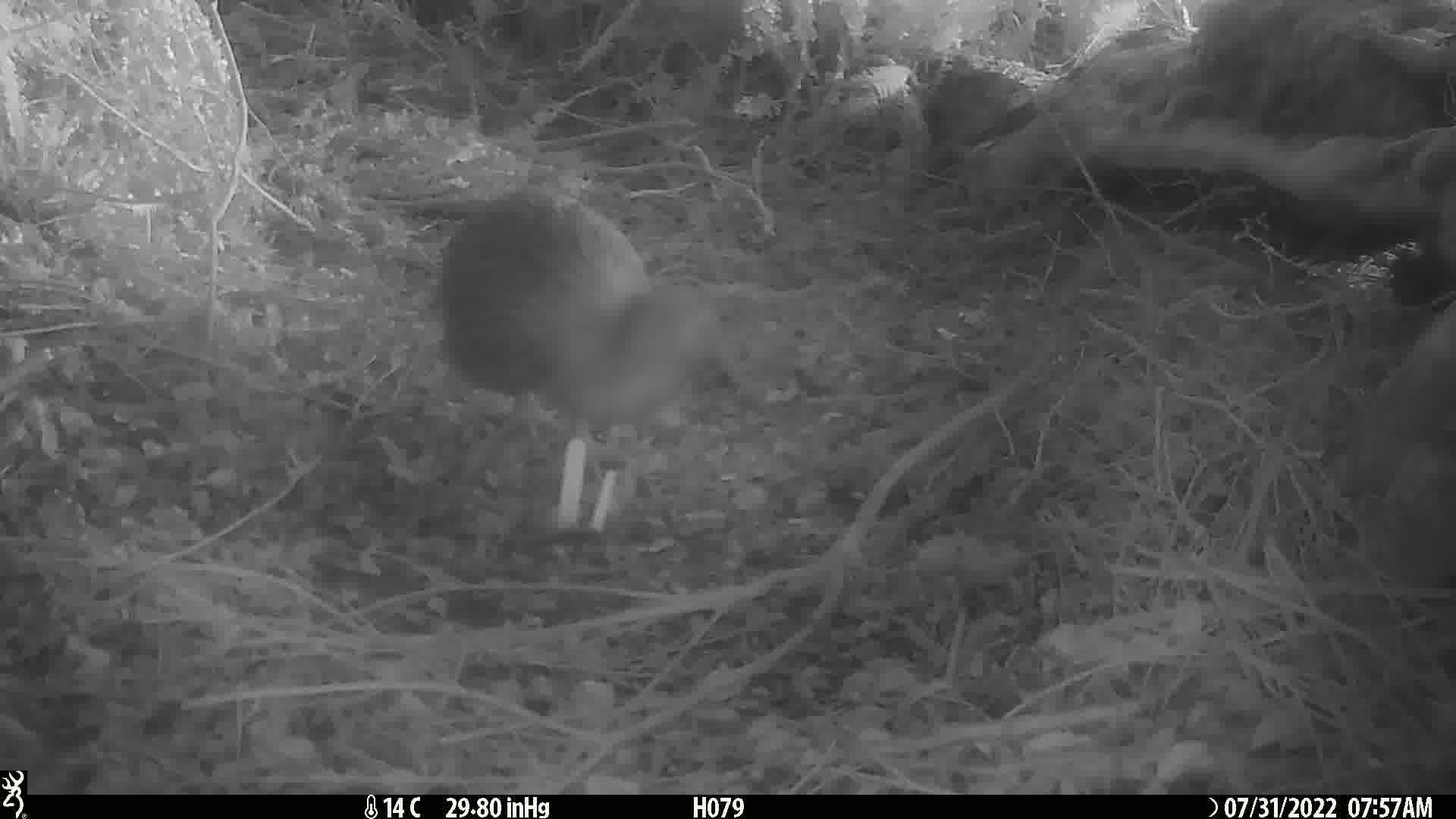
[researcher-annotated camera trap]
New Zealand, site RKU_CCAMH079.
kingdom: Animalia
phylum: Chordata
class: Aves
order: Apterygiformes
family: Apterygidae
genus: Apteryx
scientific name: Apteryx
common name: kiwi